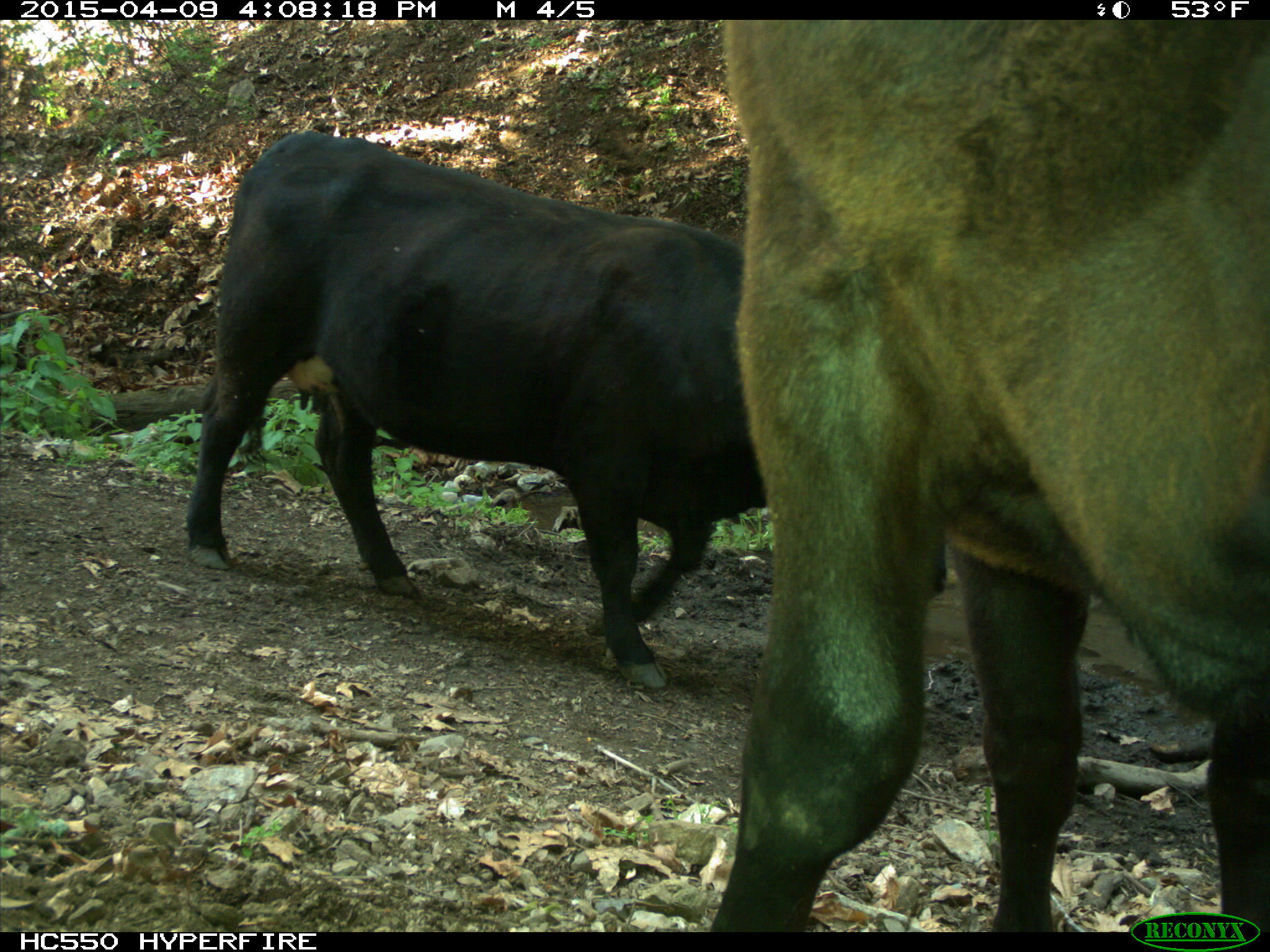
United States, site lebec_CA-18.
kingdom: Animalia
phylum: Chordata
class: Mammalia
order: Artiodactyla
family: Bovidae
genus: Bos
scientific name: Bos taurus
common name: domestic cow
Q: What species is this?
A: Bos taurus (domestic cow).